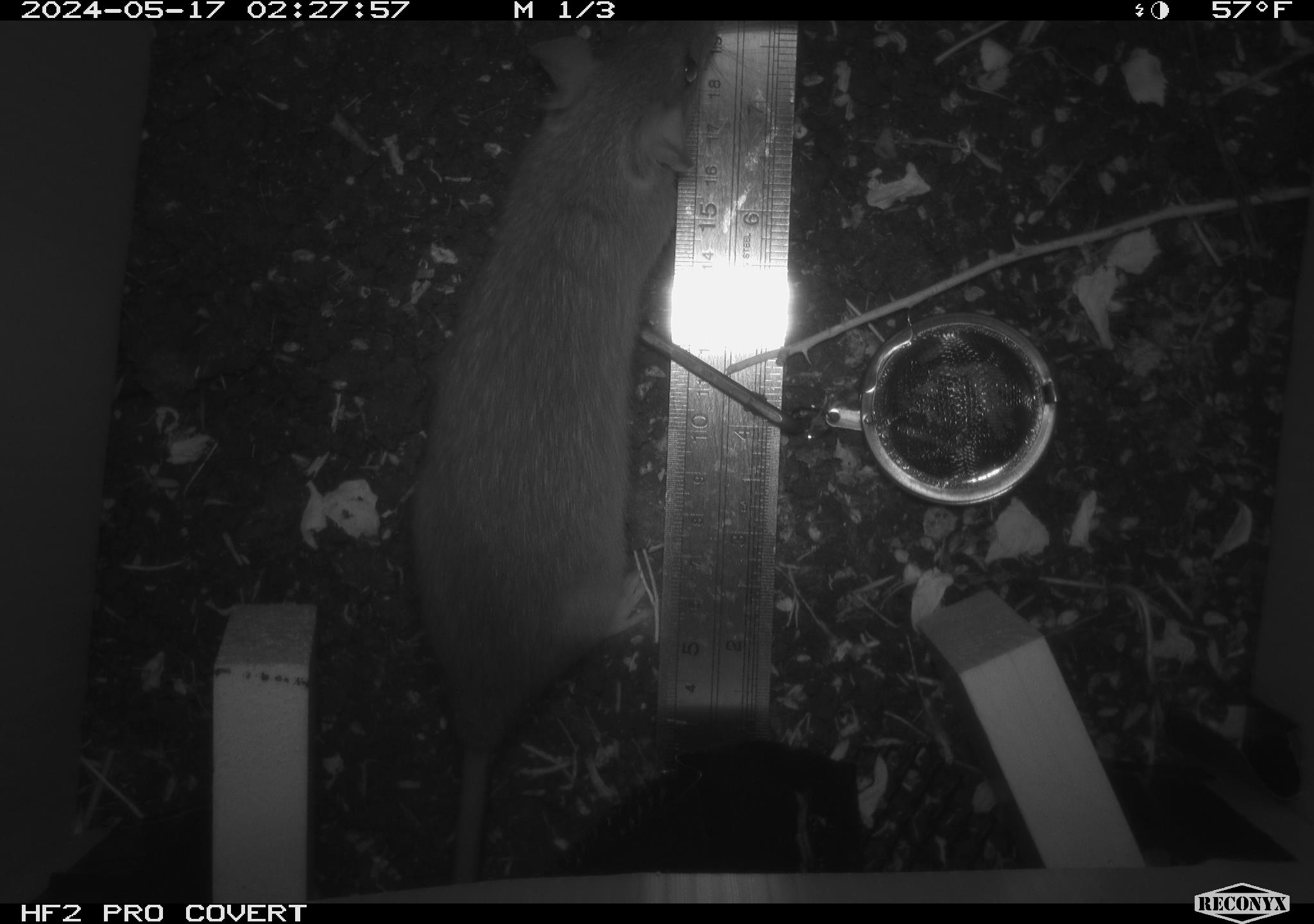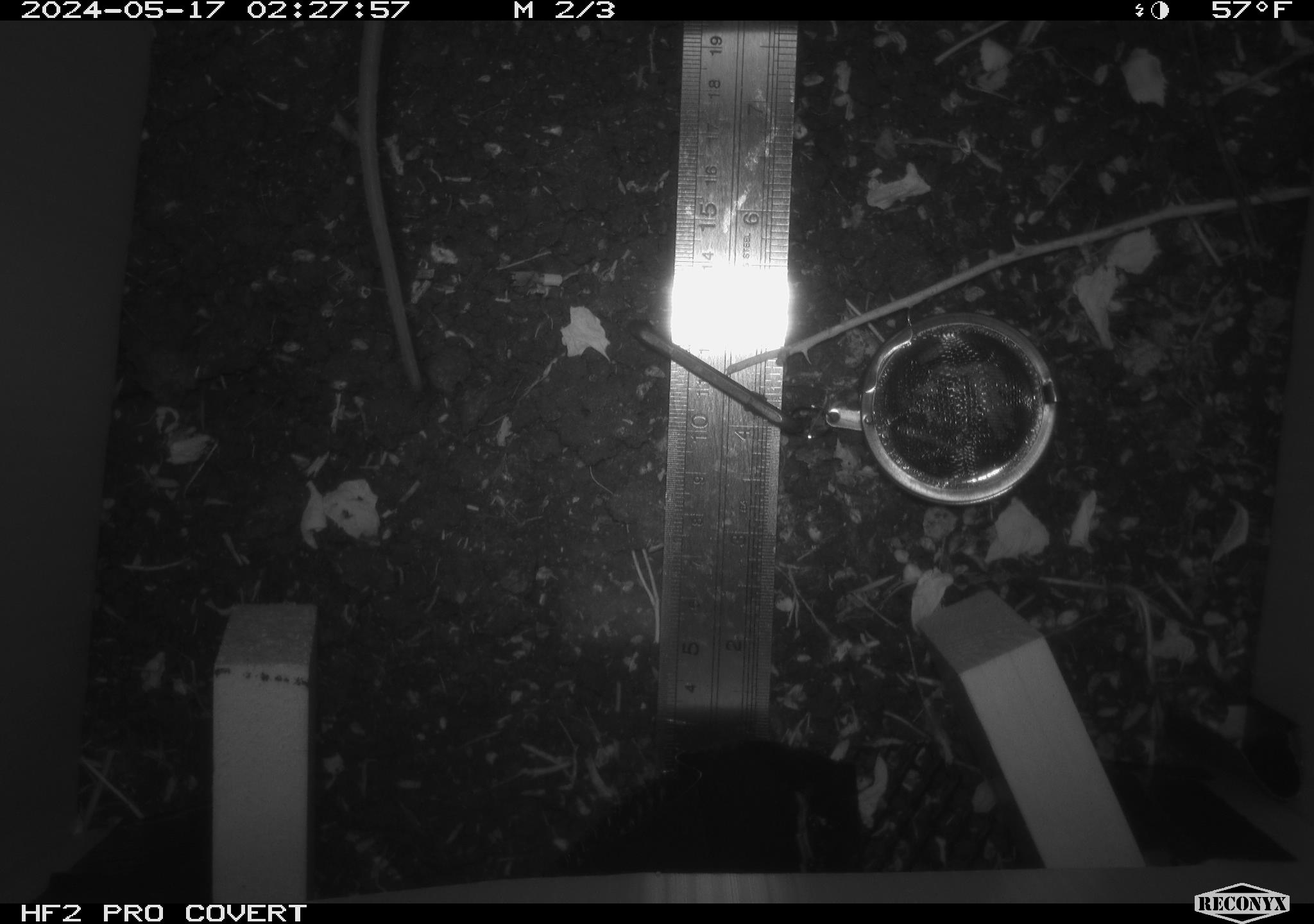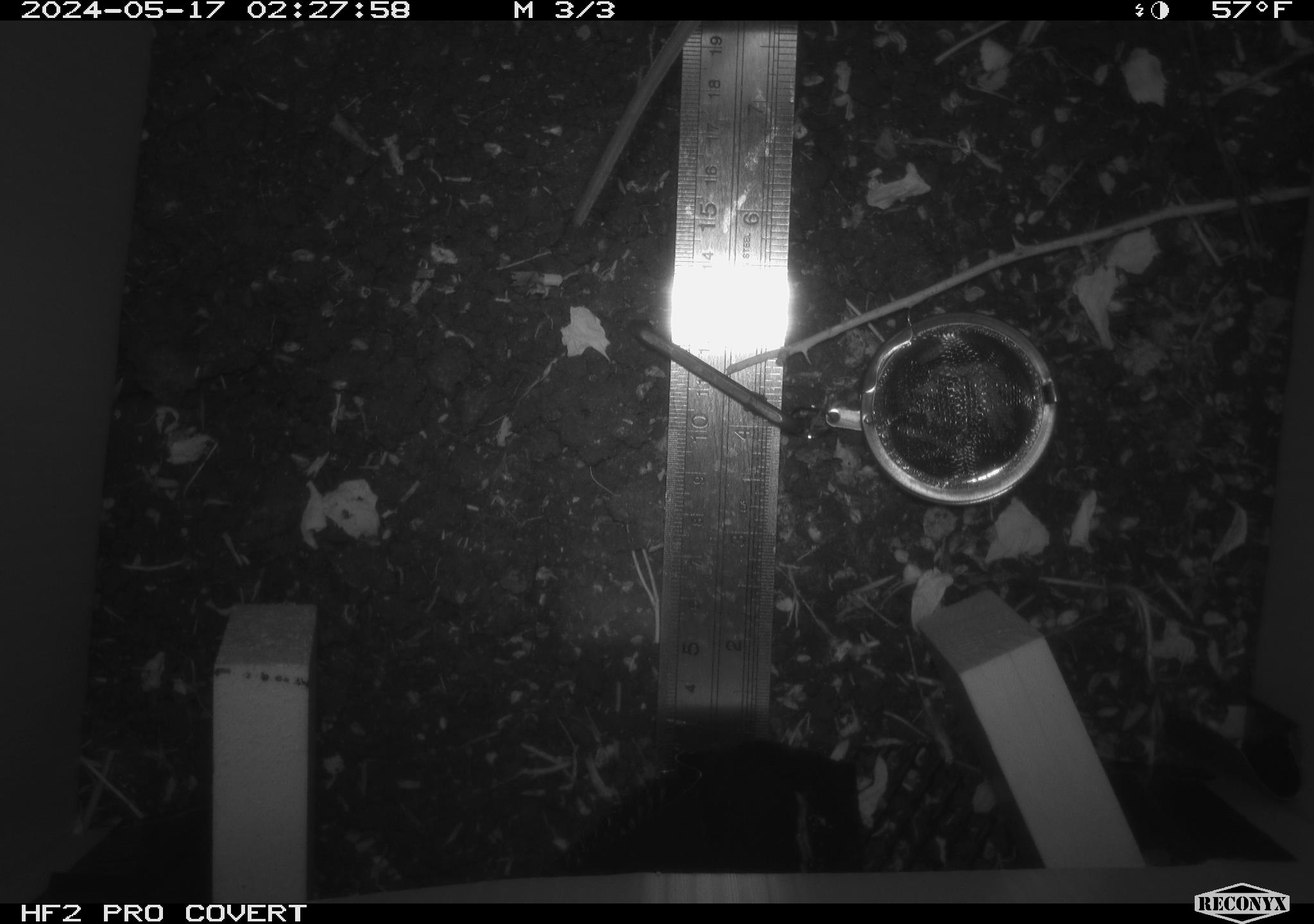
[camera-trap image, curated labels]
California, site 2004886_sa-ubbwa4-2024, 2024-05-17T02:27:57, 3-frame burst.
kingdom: Animalia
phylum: Chordata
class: Mammalia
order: Rodentia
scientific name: Rodentia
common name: woodrat or rat or mouse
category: woodrat or rat or mouse species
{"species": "woodrat or rat or mouse species (woodrat or rat or mouse) (Rodentia)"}